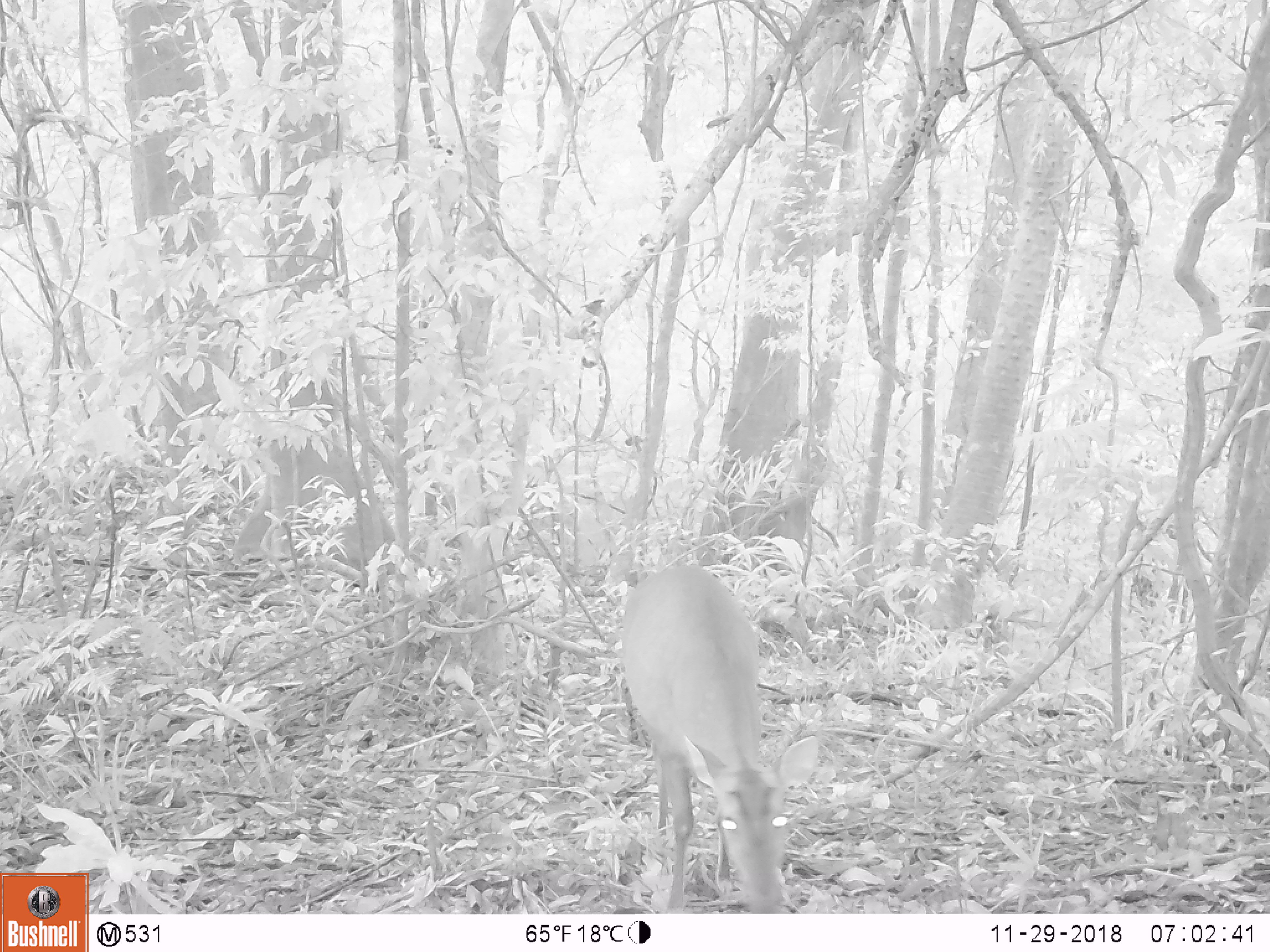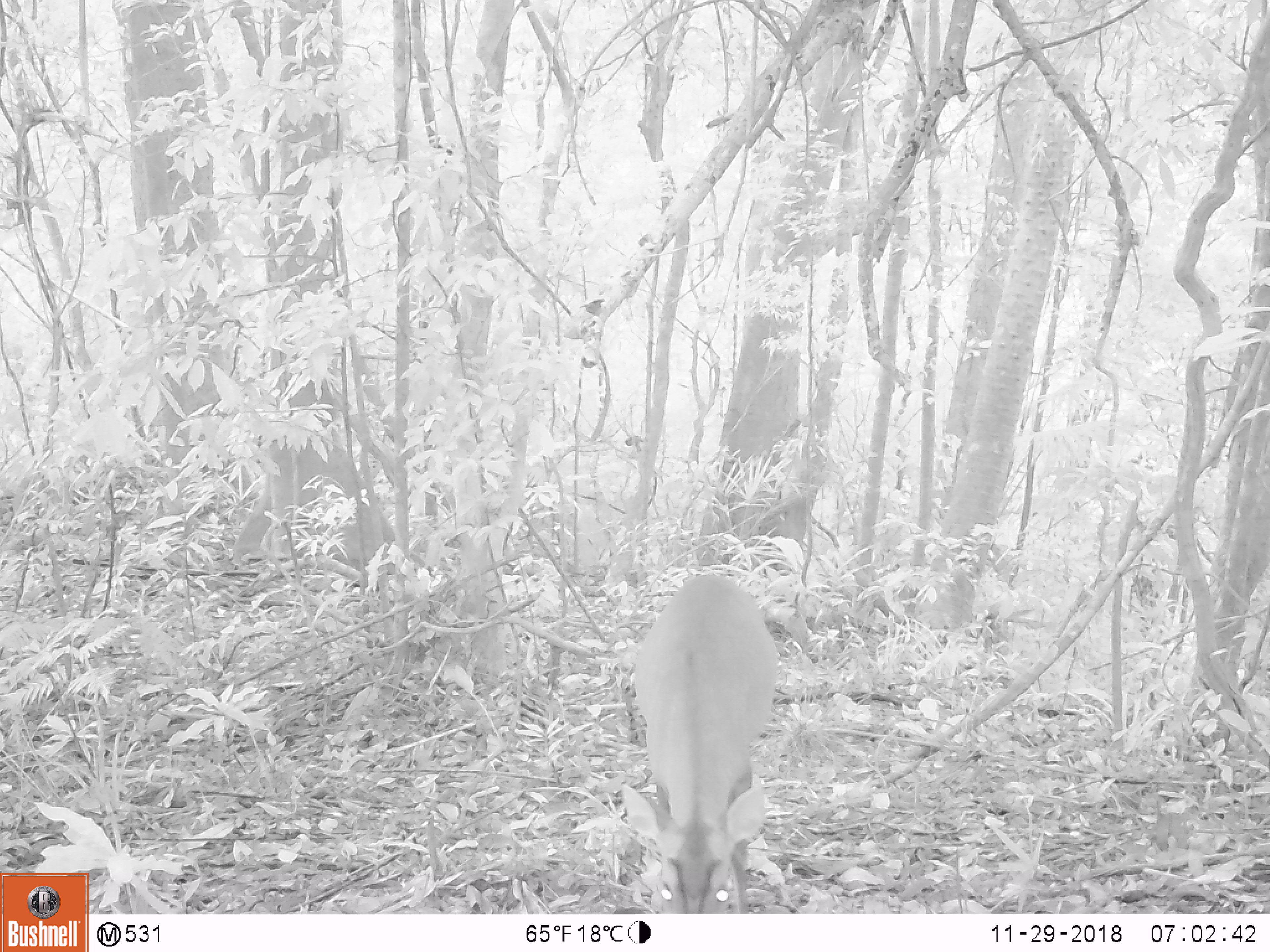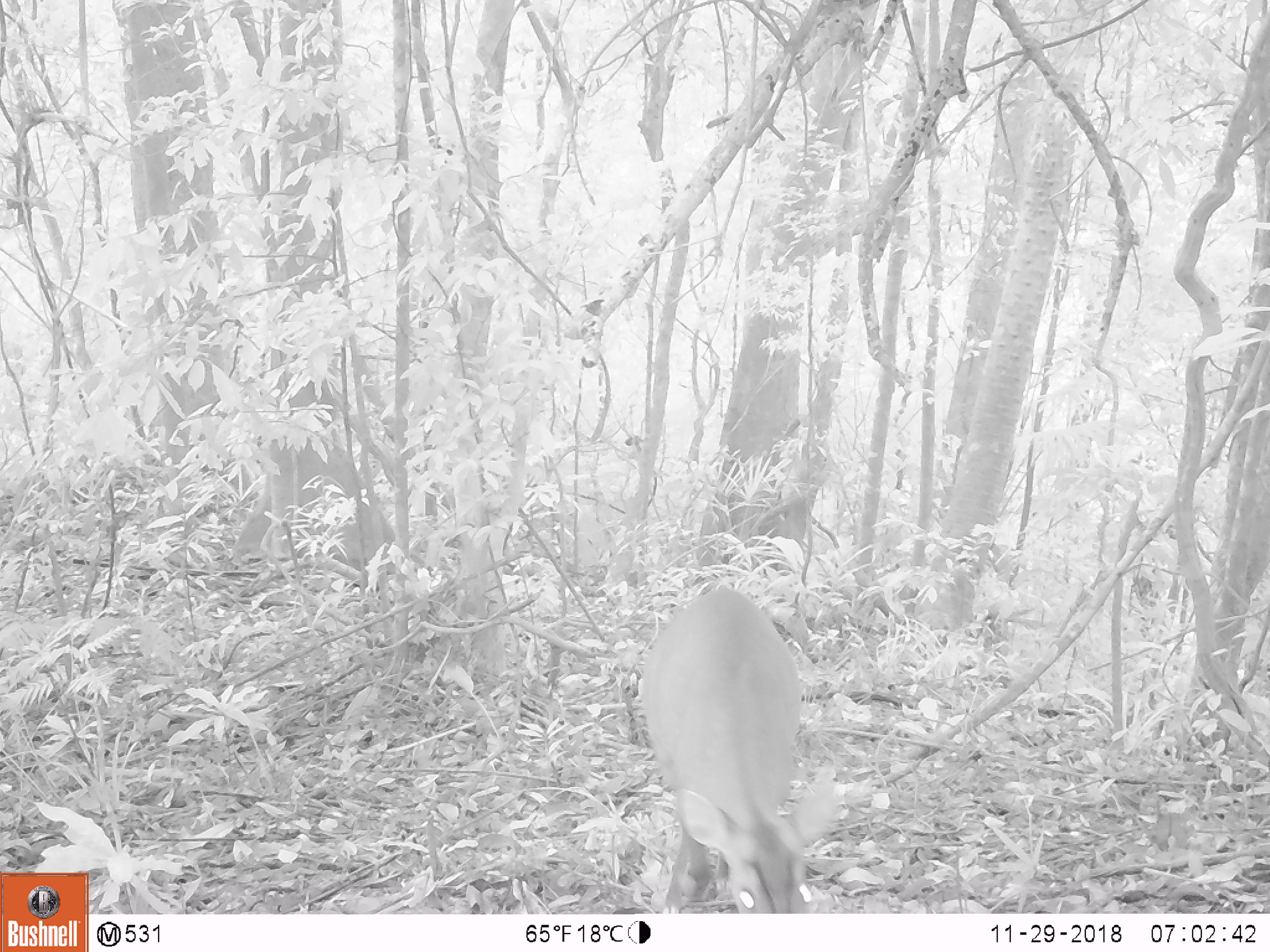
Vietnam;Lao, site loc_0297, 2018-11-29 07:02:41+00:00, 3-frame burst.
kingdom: Animalia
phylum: Chordata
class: Mammalia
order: Artiodactyla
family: Cervidae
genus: Muntiacus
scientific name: Muntiacus vuquangensis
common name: large-antlered muntjac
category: large antlered muntjac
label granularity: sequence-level